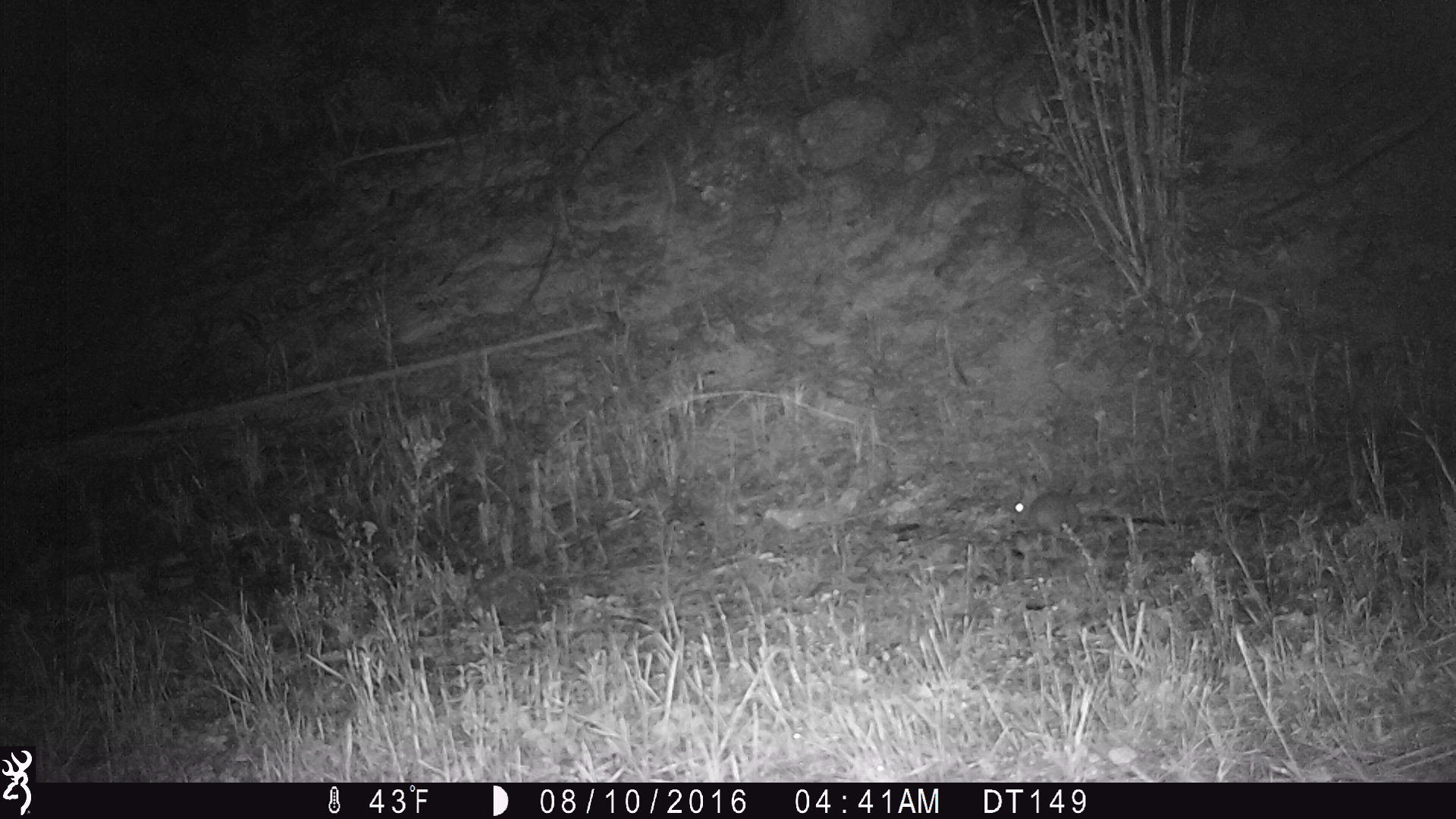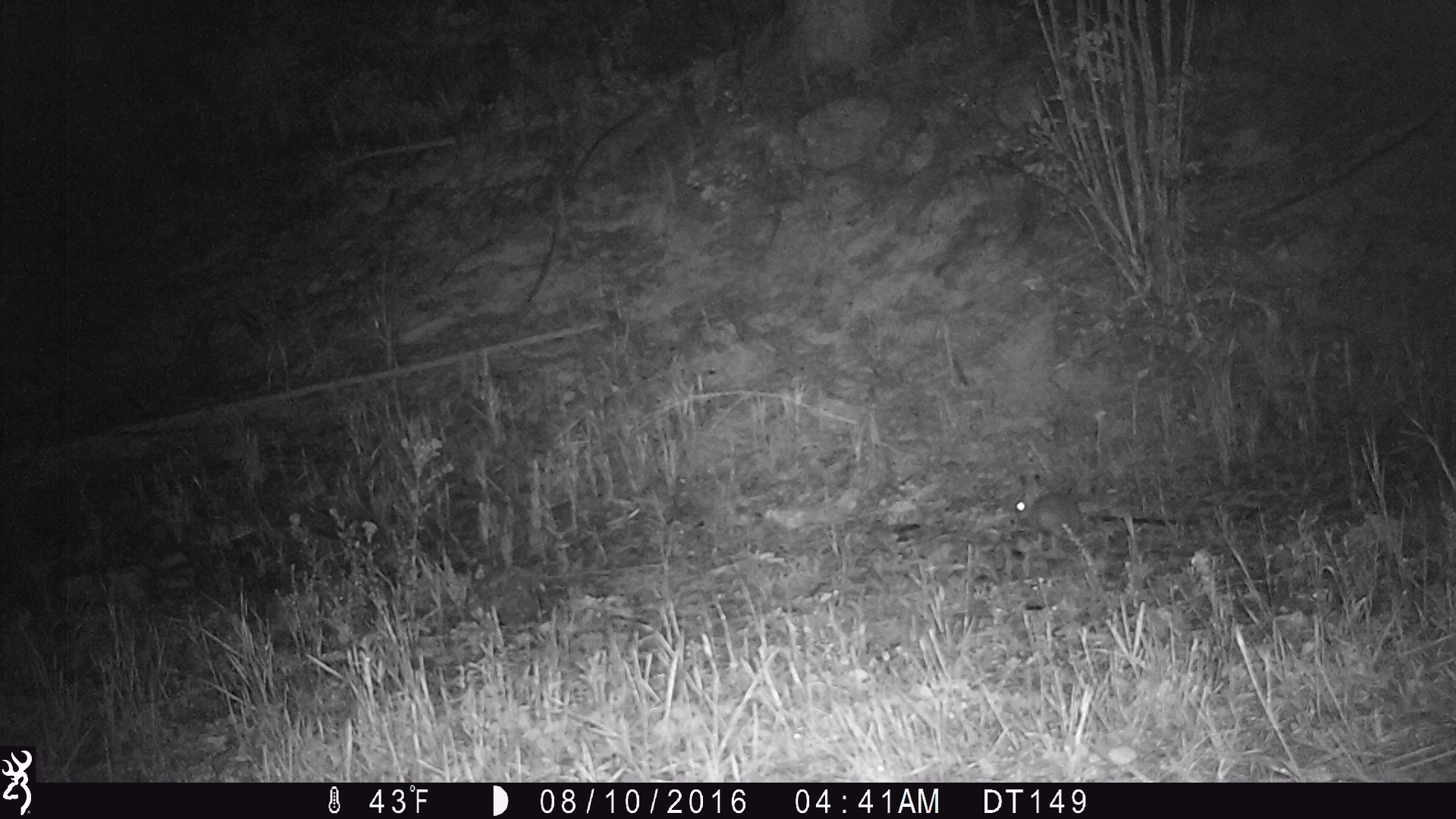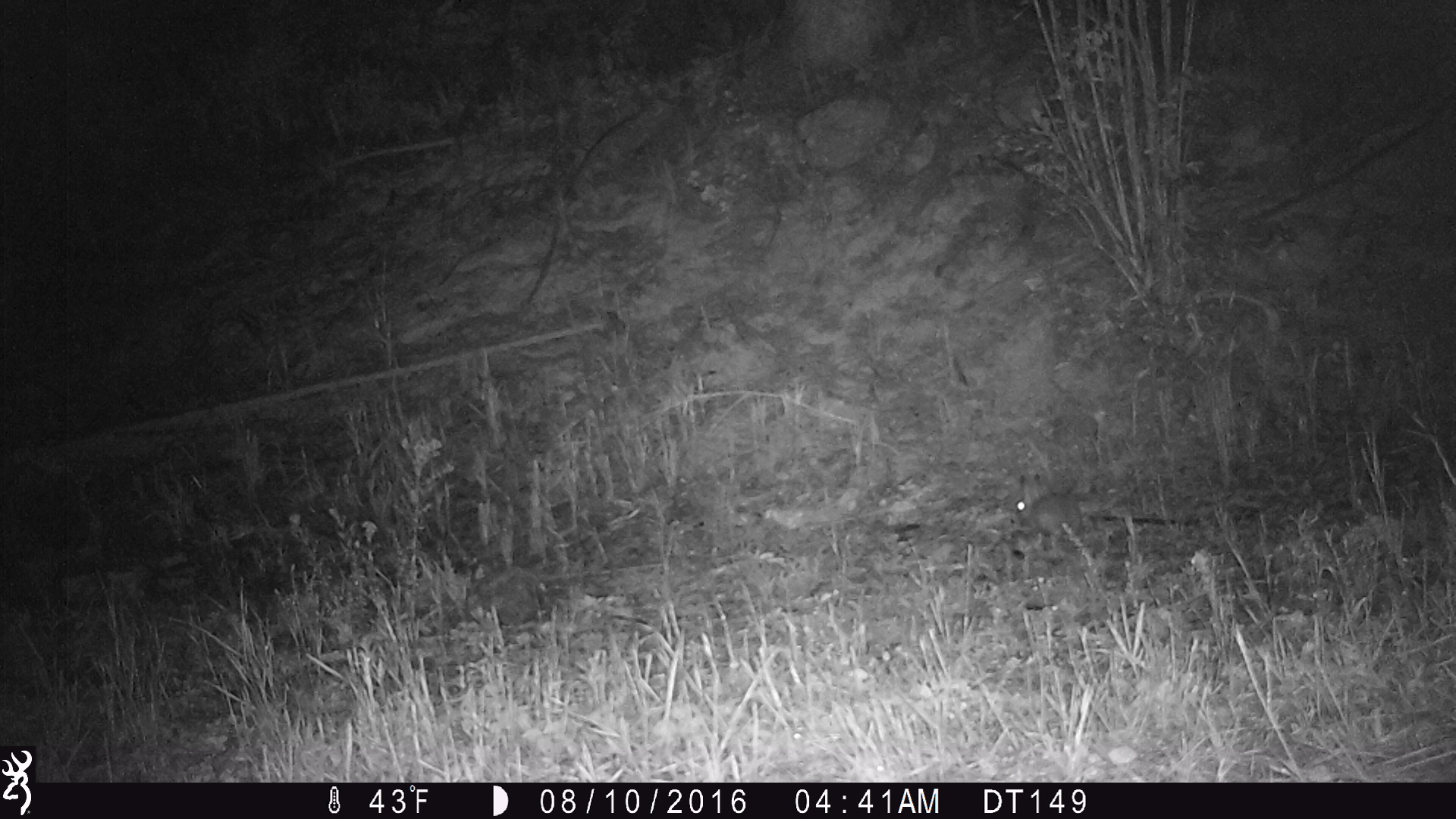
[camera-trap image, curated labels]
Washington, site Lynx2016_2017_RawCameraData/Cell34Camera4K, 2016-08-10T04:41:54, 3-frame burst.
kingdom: Animalia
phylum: Chordata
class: Mammalia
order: Lagomorpha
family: Leporidae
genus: Lepus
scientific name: Lepus americanus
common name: snowshoe hare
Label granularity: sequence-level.